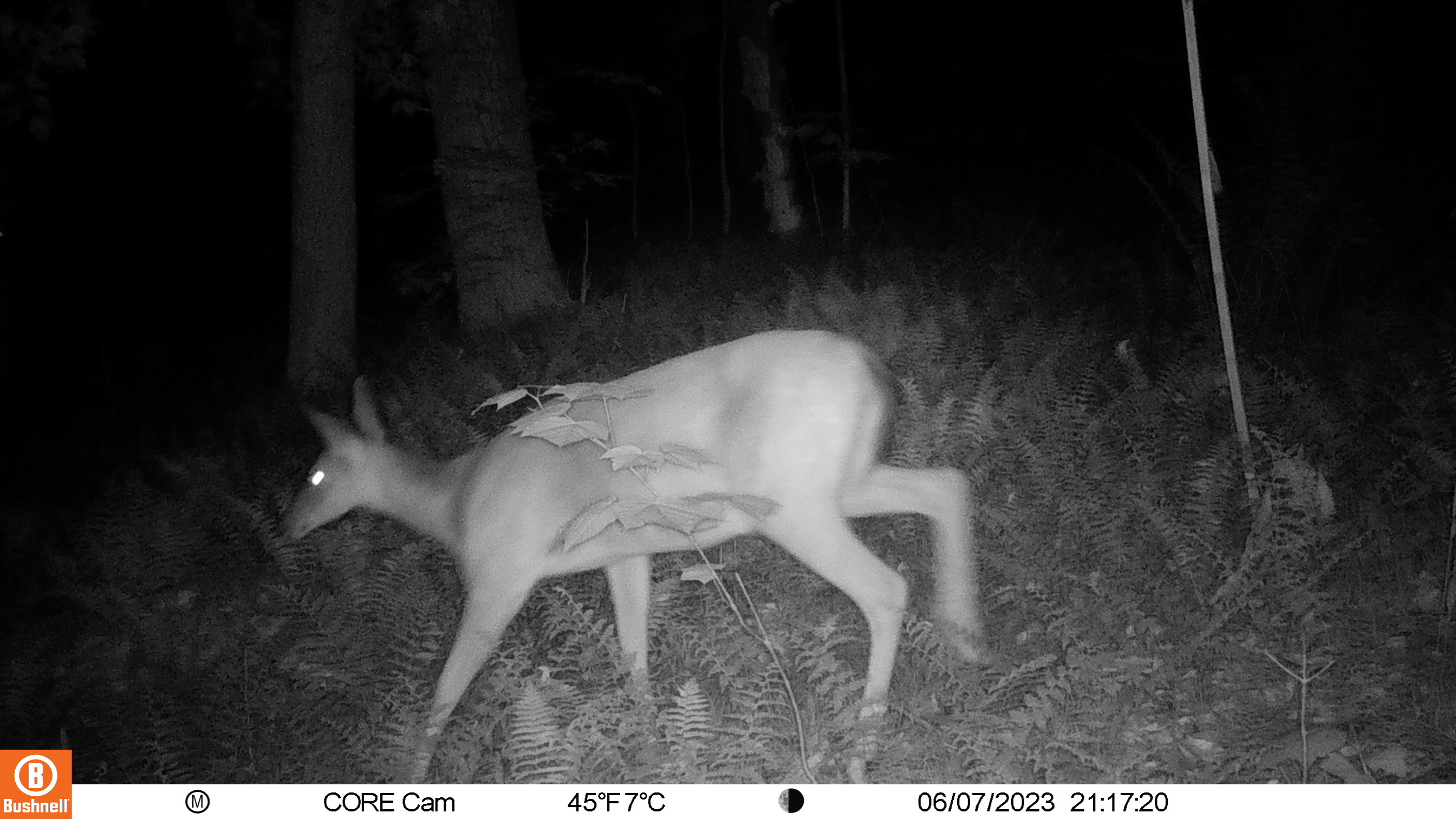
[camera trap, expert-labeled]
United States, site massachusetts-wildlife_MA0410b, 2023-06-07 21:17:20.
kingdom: Animalia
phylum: Chordata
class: Mammalia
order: Artiodactyla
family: Cervidae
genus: Odocoileus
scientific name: Odocoileus virginianus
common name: white-tailed deer